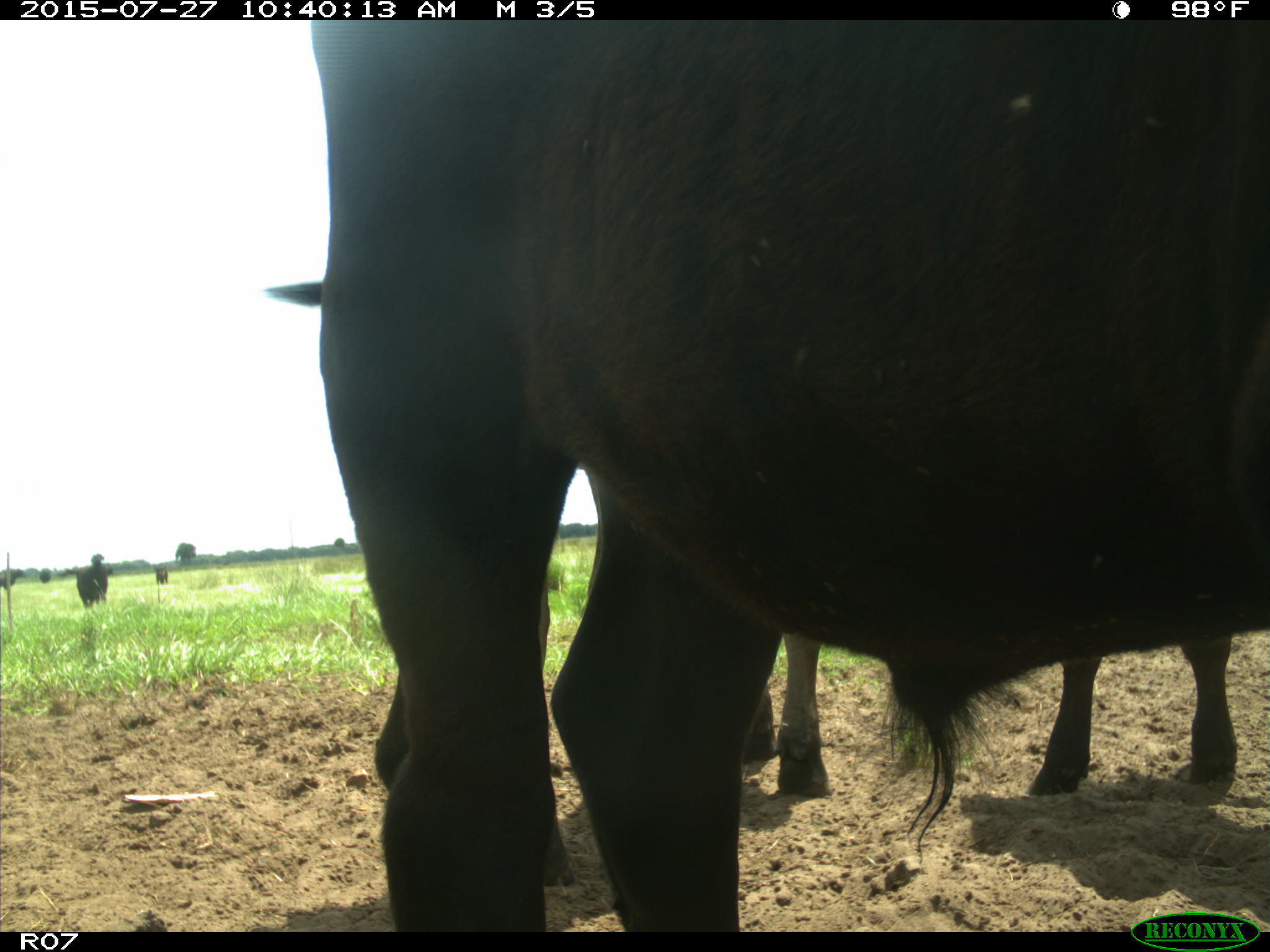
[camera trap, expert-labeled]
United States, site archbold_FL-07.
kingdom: Animalia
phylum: Chordata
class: Mammalia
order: Artiodactyla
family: Bovidae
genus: Bos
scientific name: Bos taurus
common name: domestic cow